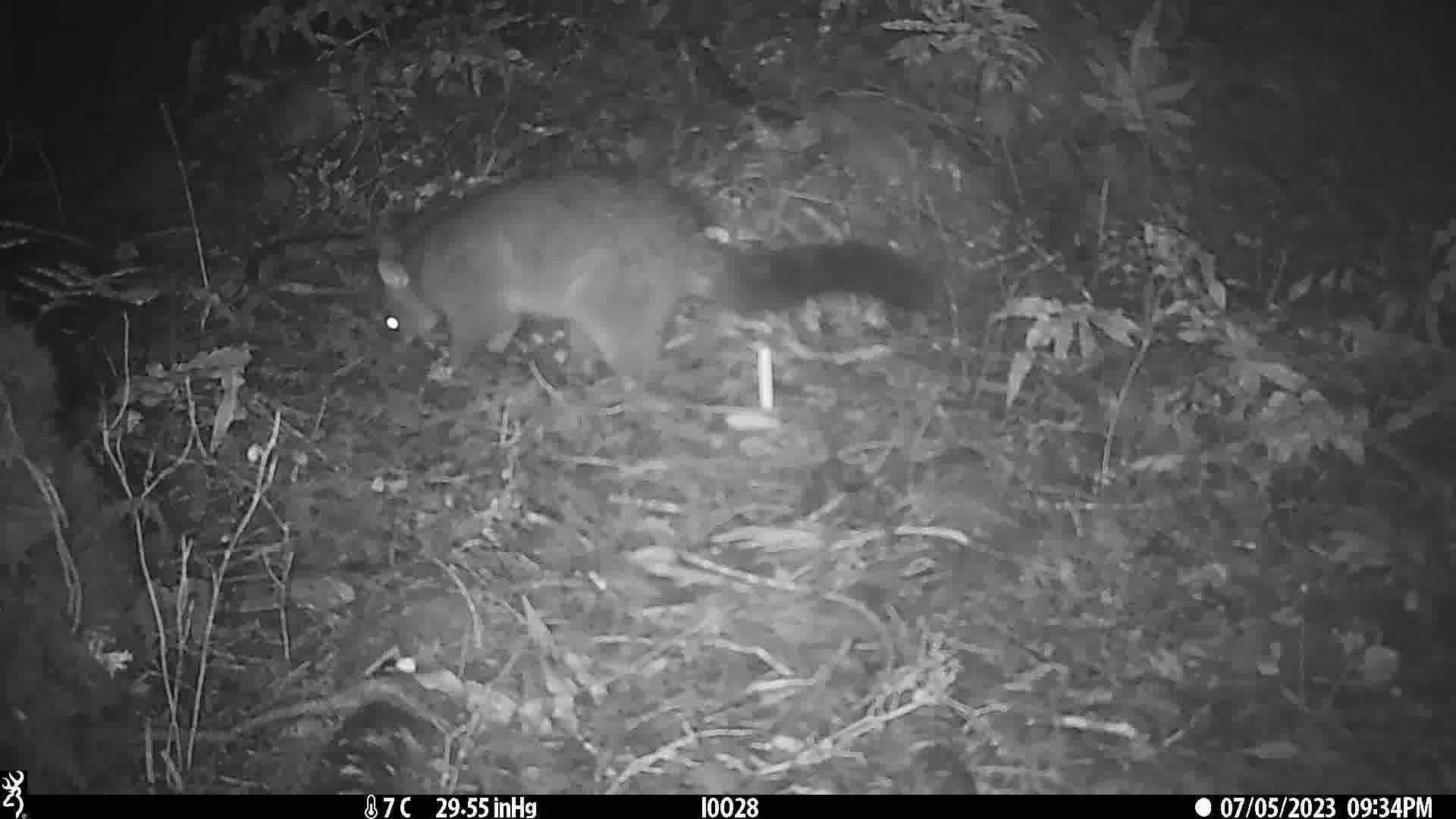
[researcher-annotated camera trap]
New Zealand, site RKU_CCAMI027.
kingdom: Animalia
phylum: Chordata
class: Mammalia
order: Diprotodontia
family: Phalangeridae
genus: Trichosurus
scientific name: Trichosurus vulpecula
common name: common brushtail possum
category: possum